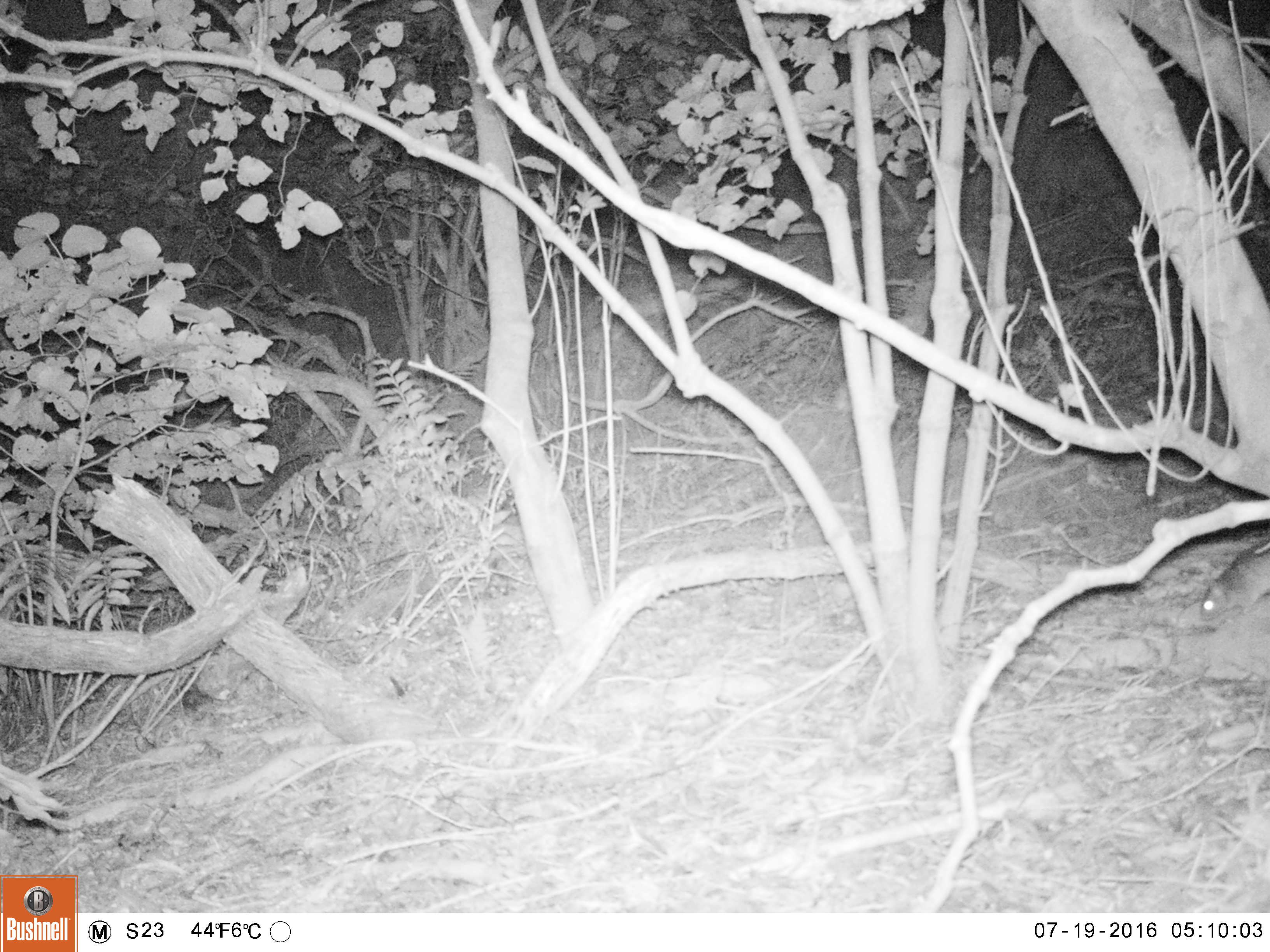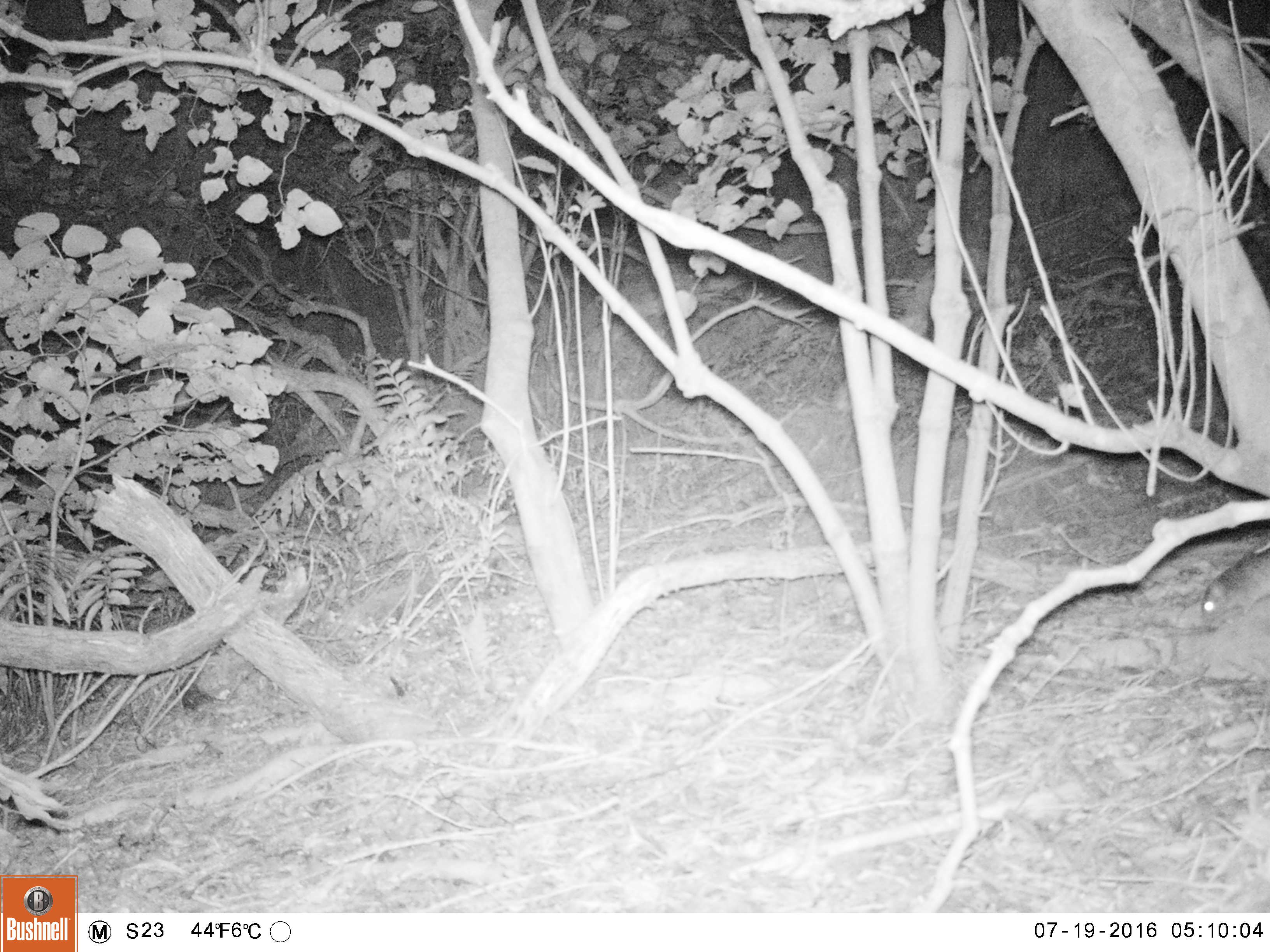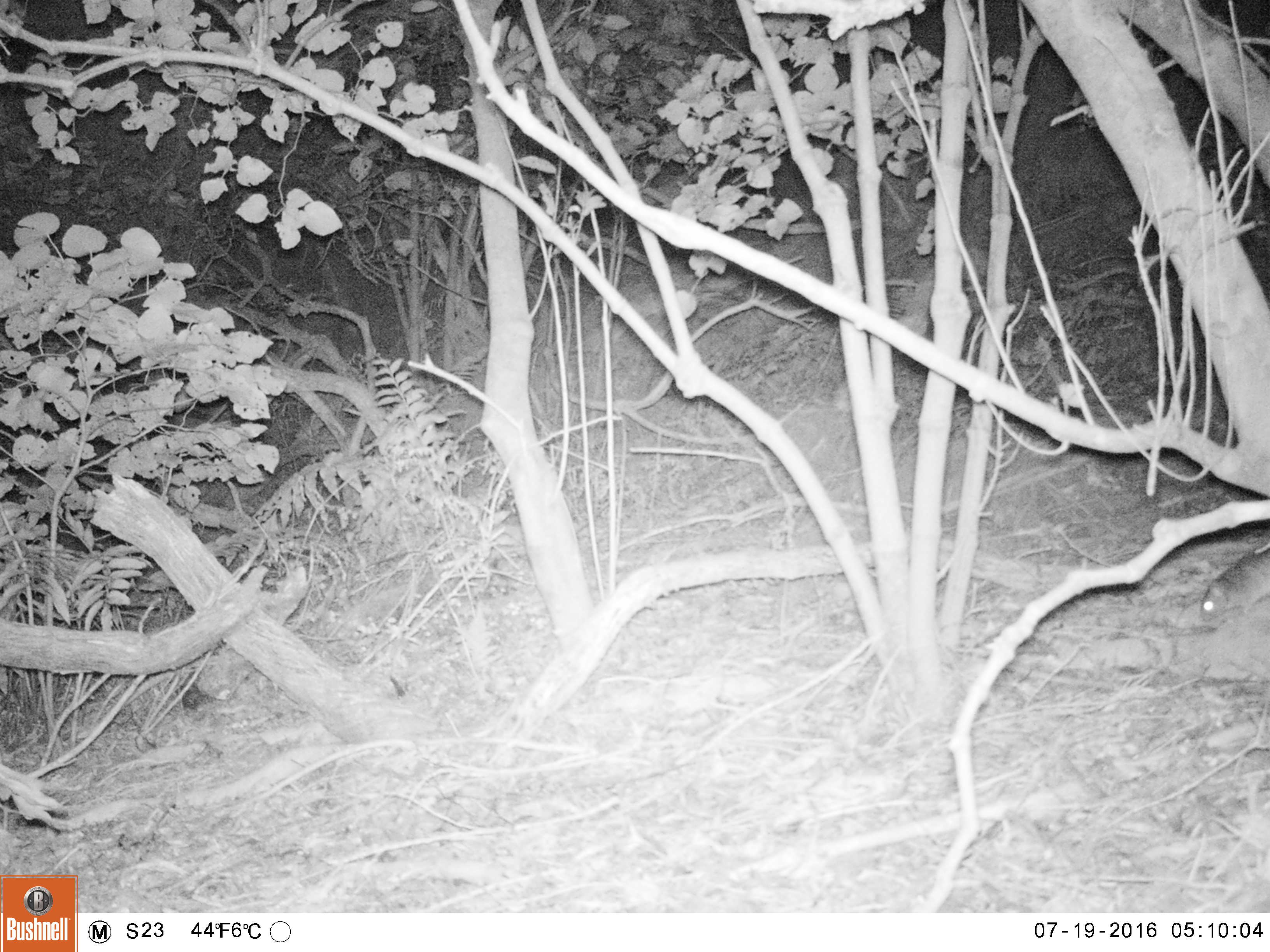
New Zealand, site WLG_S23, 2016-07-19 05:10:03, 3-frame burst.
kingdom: Animalia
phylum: Chordata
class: Mammalia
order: Rodentia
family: Muridae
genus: Rattus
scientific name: Rattus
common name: rat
Rat (Rattus).